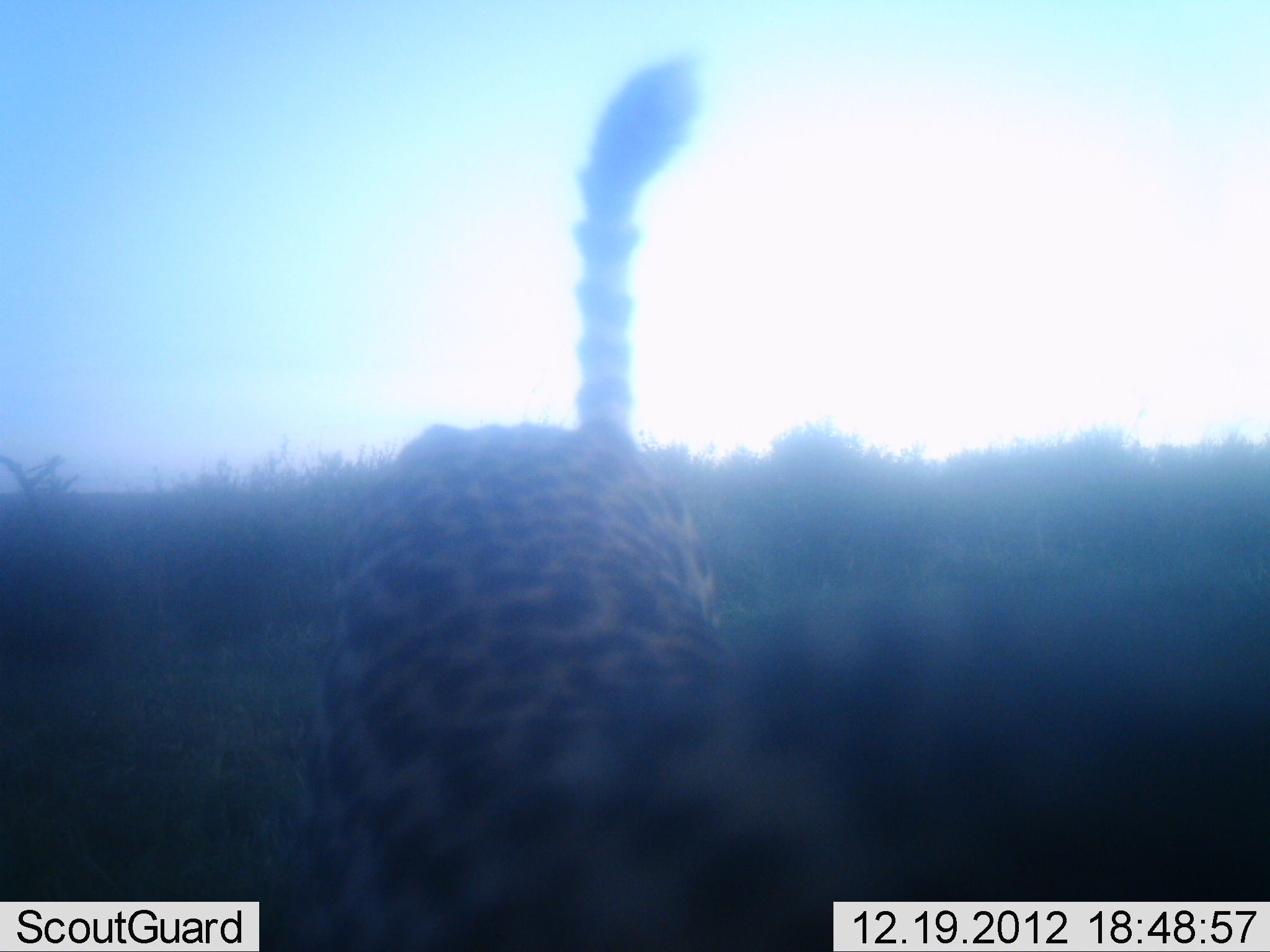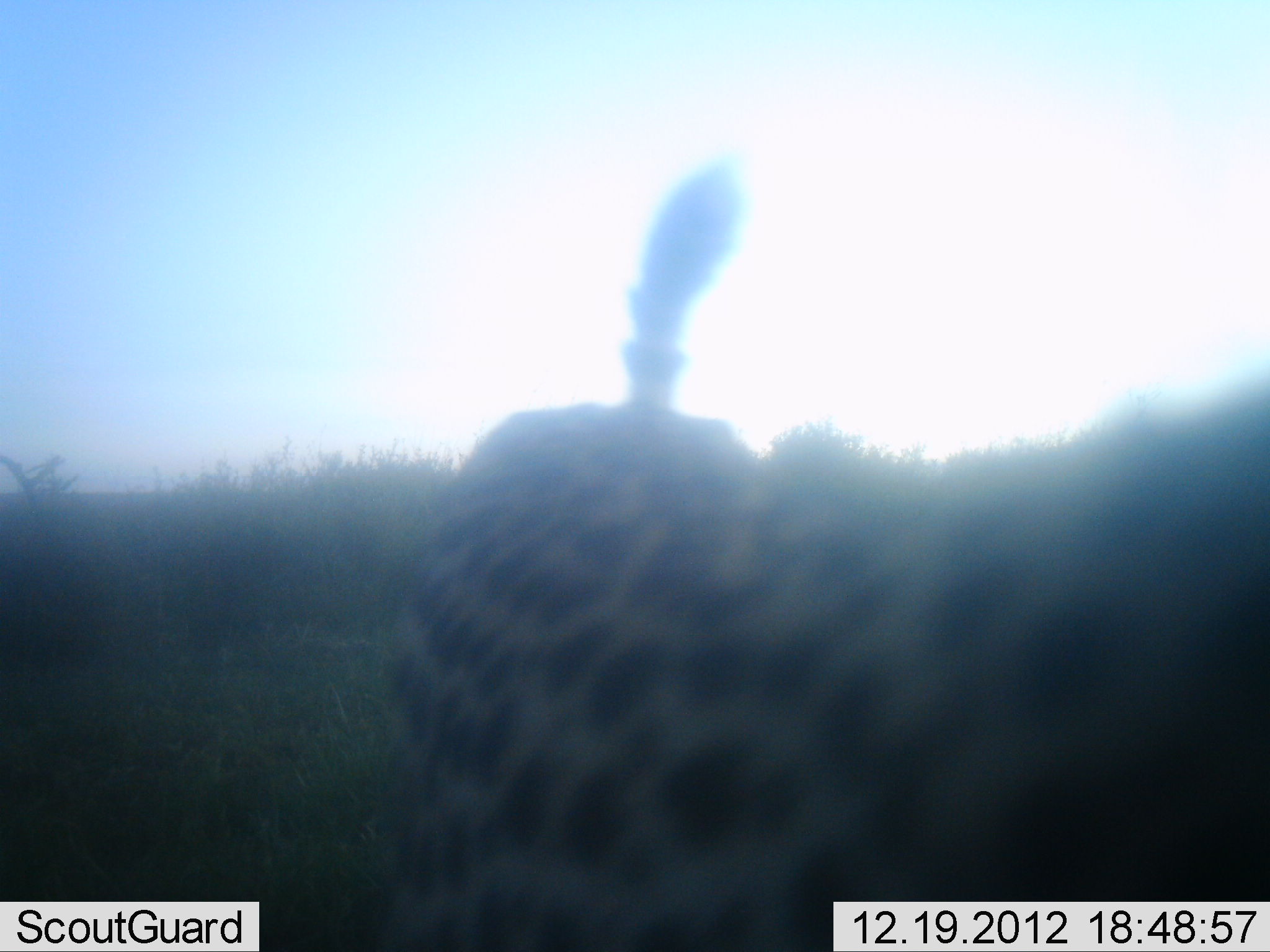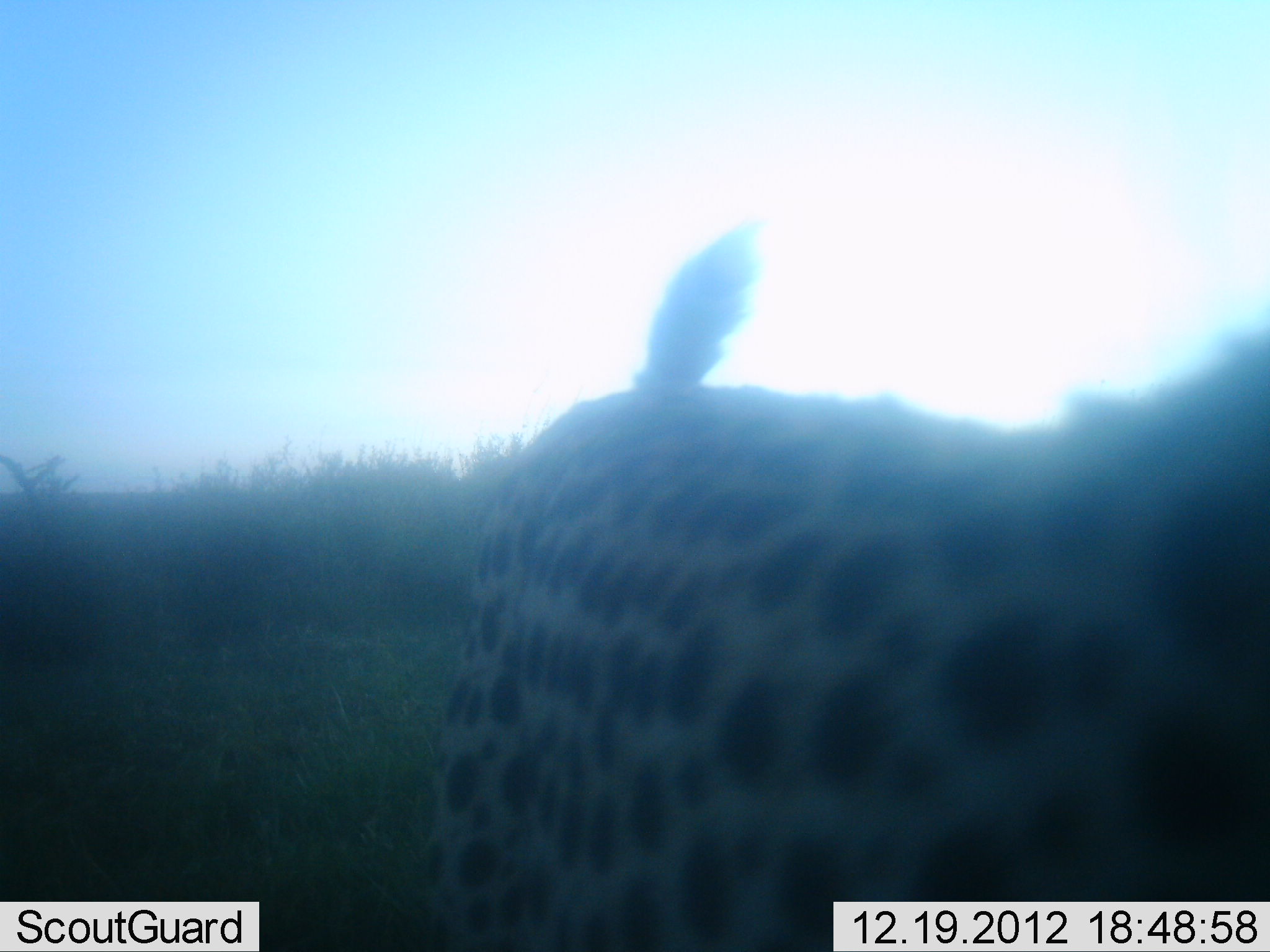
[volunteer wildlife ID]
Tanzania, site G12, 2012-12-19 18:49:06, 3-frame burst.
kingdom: Animalia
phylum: Chordata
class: Mammalia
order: Carnivora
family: Felidae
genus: Acinonyx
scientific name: Acinonyx jubatus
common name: cheetah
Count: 1.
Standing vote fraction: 32%.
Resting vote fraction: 4%.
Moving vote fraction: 56%.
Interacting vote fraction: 8%.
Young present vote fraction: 4%.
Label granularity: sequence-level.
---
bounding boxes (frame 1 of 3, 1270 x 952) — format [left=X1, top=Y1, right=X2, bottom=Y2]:
animal: [left=305, top=58, right=1269, bottom=952]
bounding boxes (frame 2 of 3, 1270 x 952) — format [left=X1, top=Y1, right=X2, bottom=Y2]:
animal: [left=386, top=169, right=1269, bottom=952]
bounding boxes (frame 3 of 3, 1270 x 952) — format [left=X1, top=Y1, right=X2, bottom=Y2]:
animal: [left=431, top=225, right=1270, bottom=951]